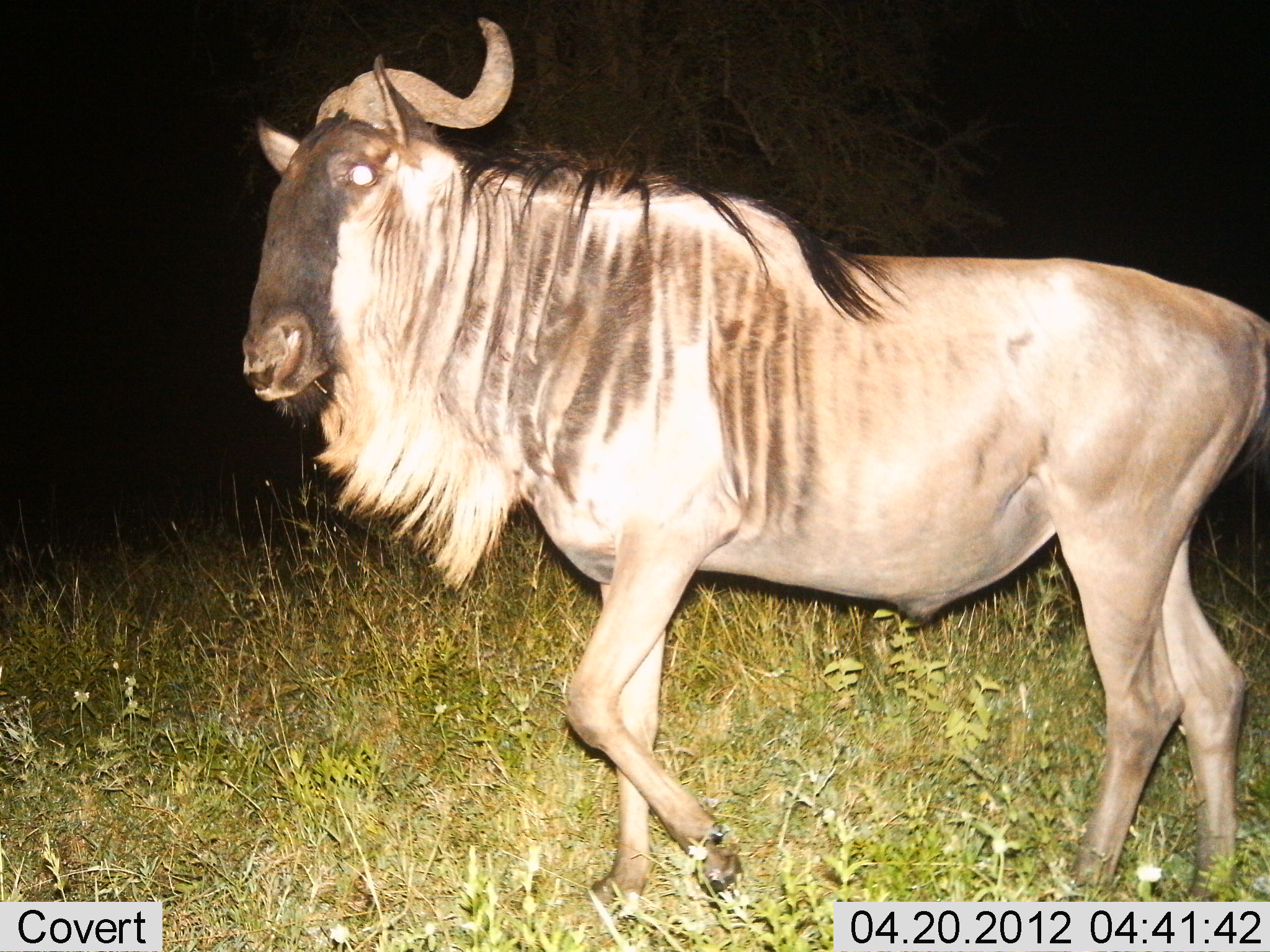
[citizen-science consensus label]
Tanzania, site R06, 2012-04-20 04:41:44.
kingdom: Animalia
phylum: Chordata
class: Mammalia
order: Artiodactyla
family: Bovidae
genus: Connochaetes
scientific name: Connochaetes taurinus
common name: blue wildebeest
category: wildebeest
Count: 1.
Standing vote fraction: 46%.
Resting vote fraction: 0%.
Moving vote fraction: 62%.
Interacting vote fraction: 0%.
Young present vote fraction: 0%.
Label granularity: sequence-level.